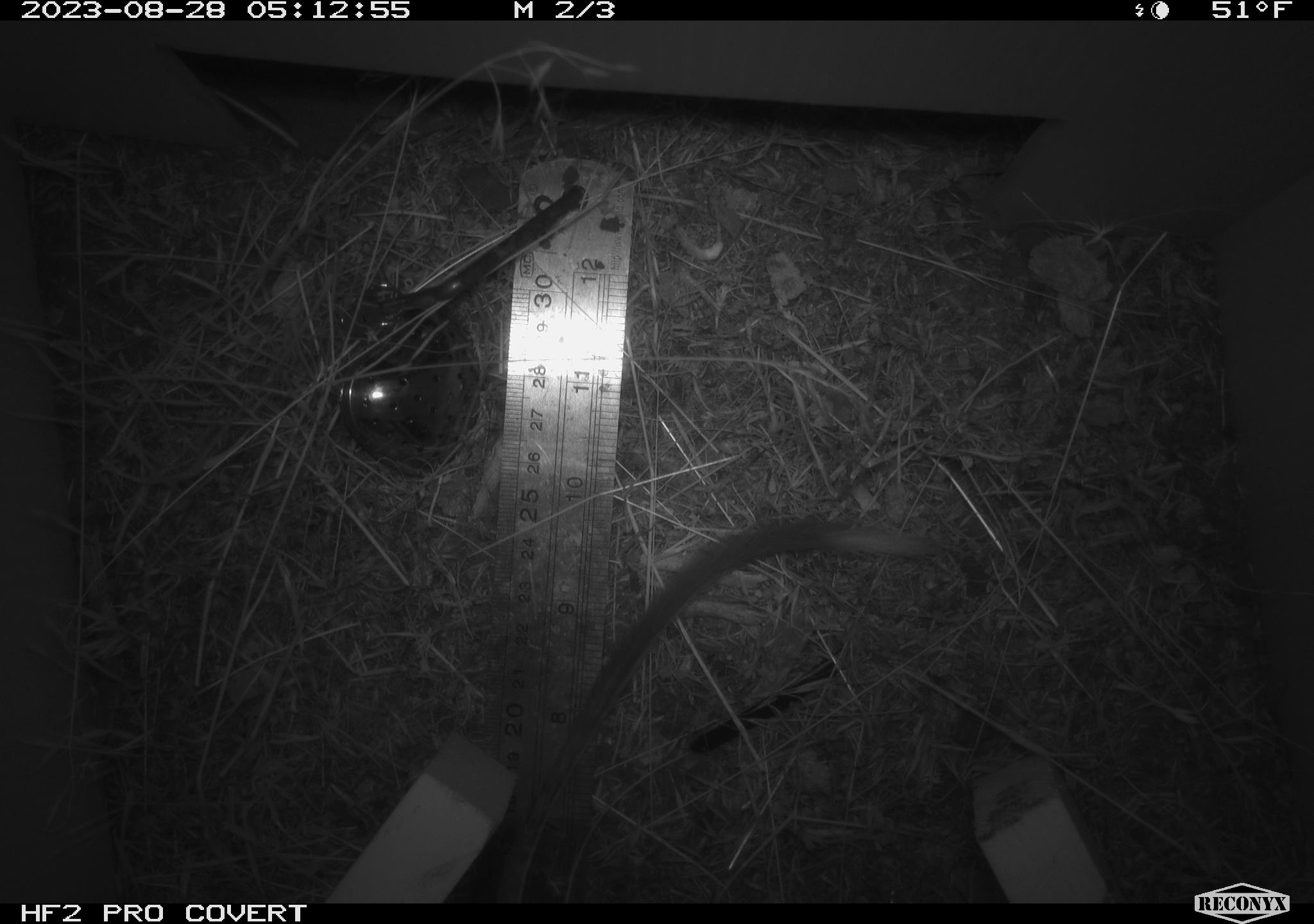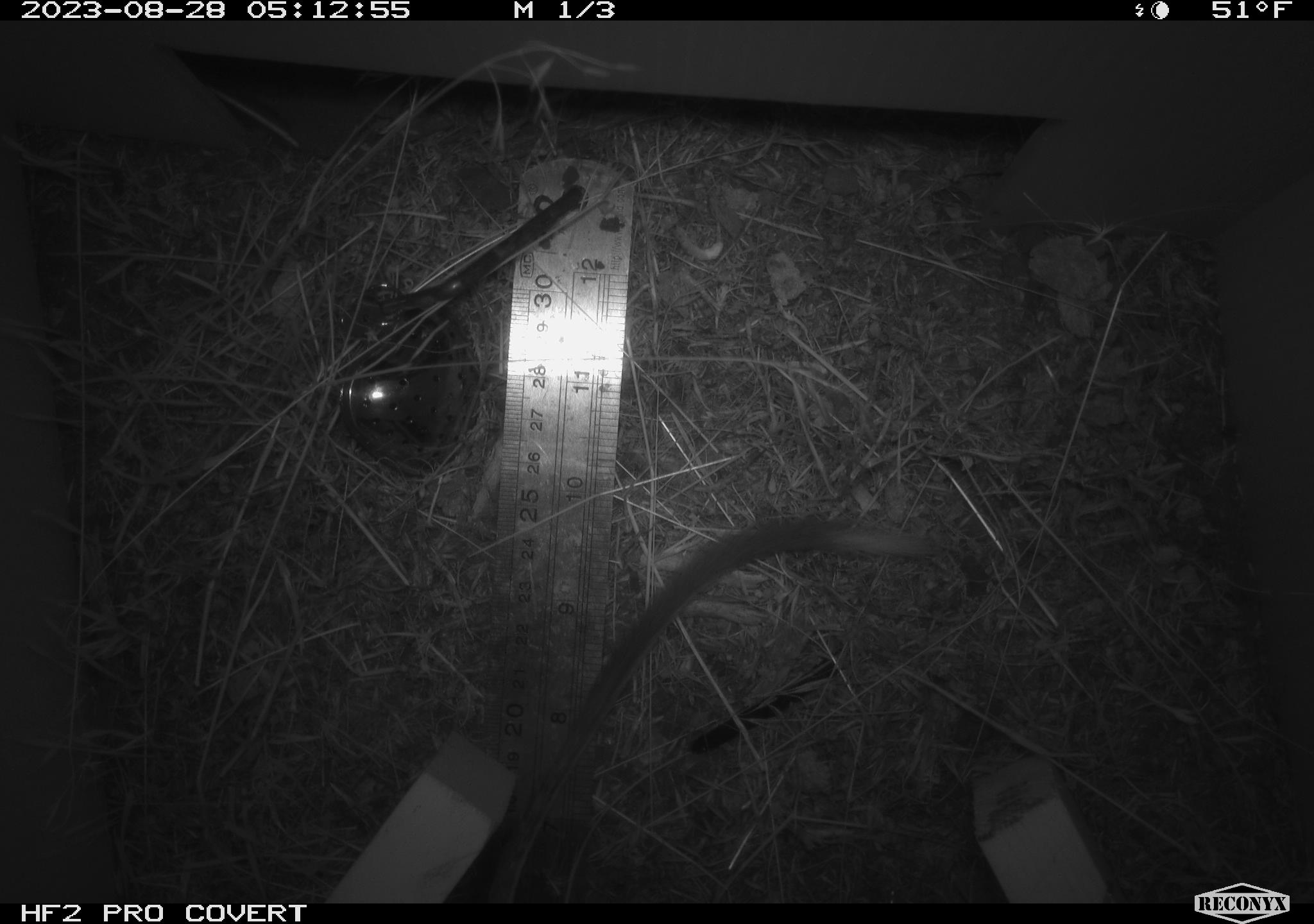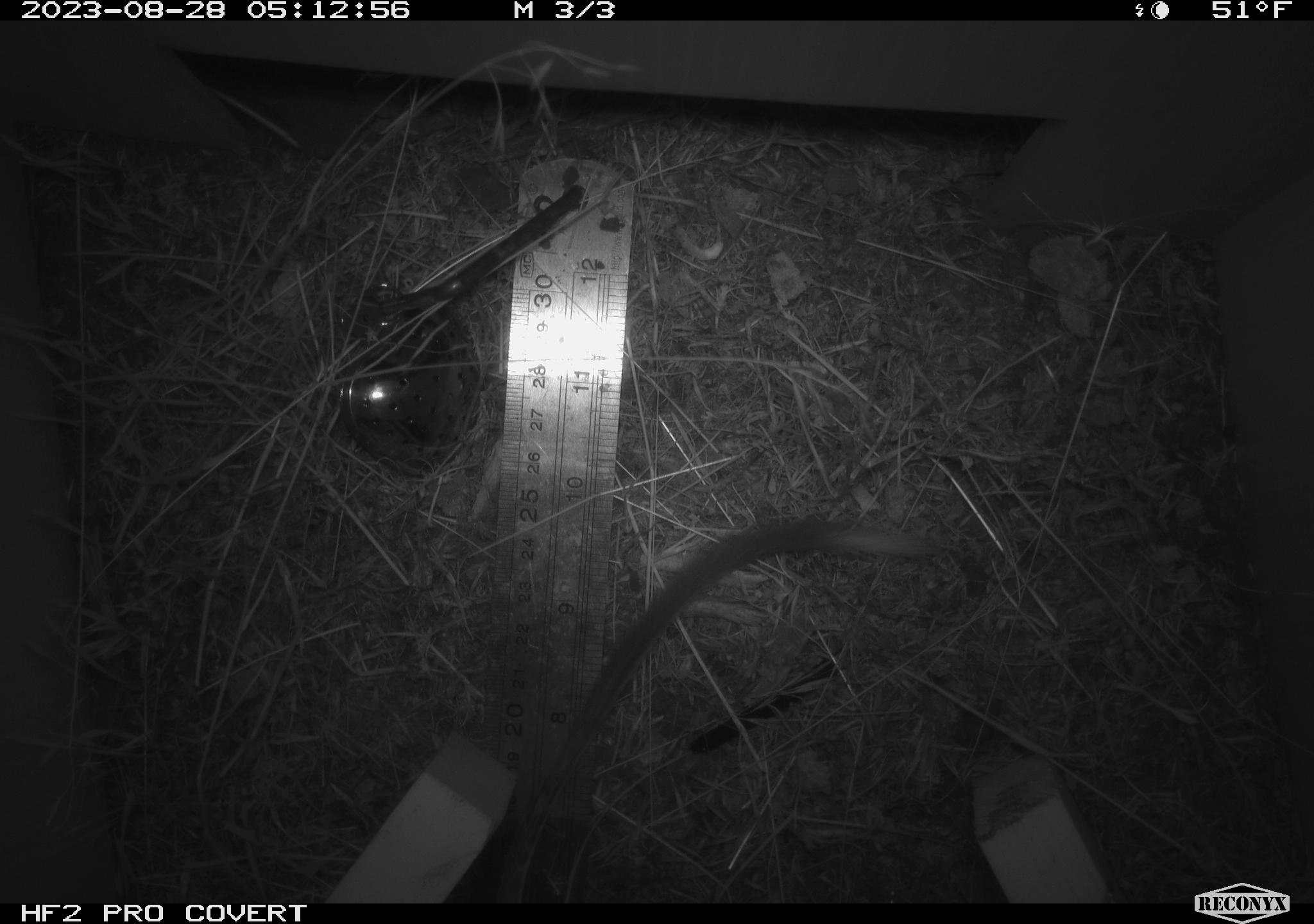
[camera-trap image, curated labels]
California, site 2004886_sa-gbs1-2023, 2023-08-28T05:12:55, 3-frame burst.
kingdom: Animalia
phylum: Chordata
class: Mammalia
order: Rodentia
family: Heteromyidae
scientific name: Heteromyidae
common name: kangaroo rats and pocket mice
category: heteromyidae family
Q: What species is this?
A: Heteromyidae family (kangaroo rats and pocket mice) (Heteromyidae).